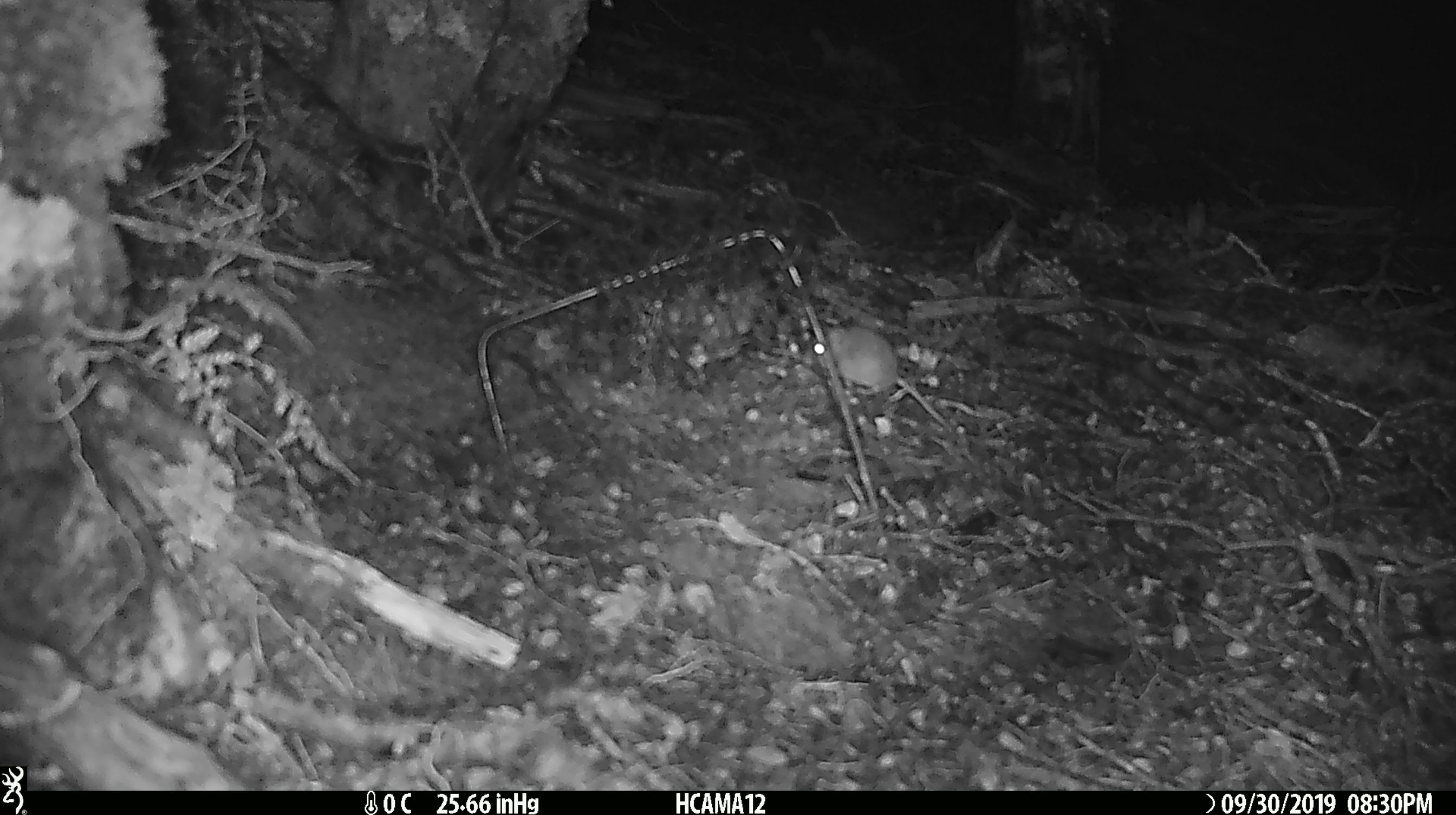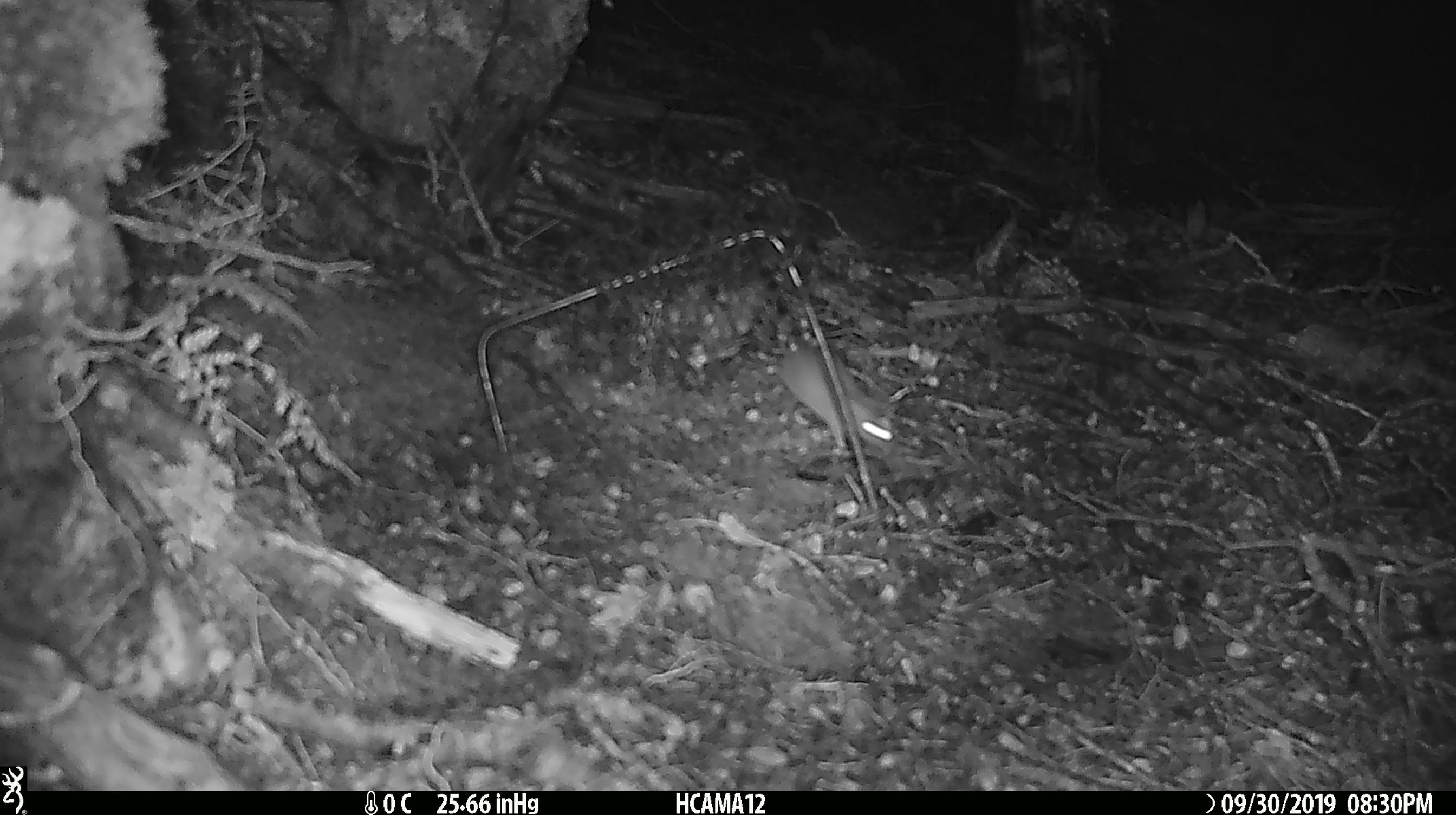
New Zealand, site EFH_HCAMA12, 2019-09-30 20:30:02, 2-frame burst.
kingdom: Animalia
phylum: Chordata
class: Mammalia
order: Rodentia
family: Muridae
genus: Mus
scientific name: Mus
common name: mouse